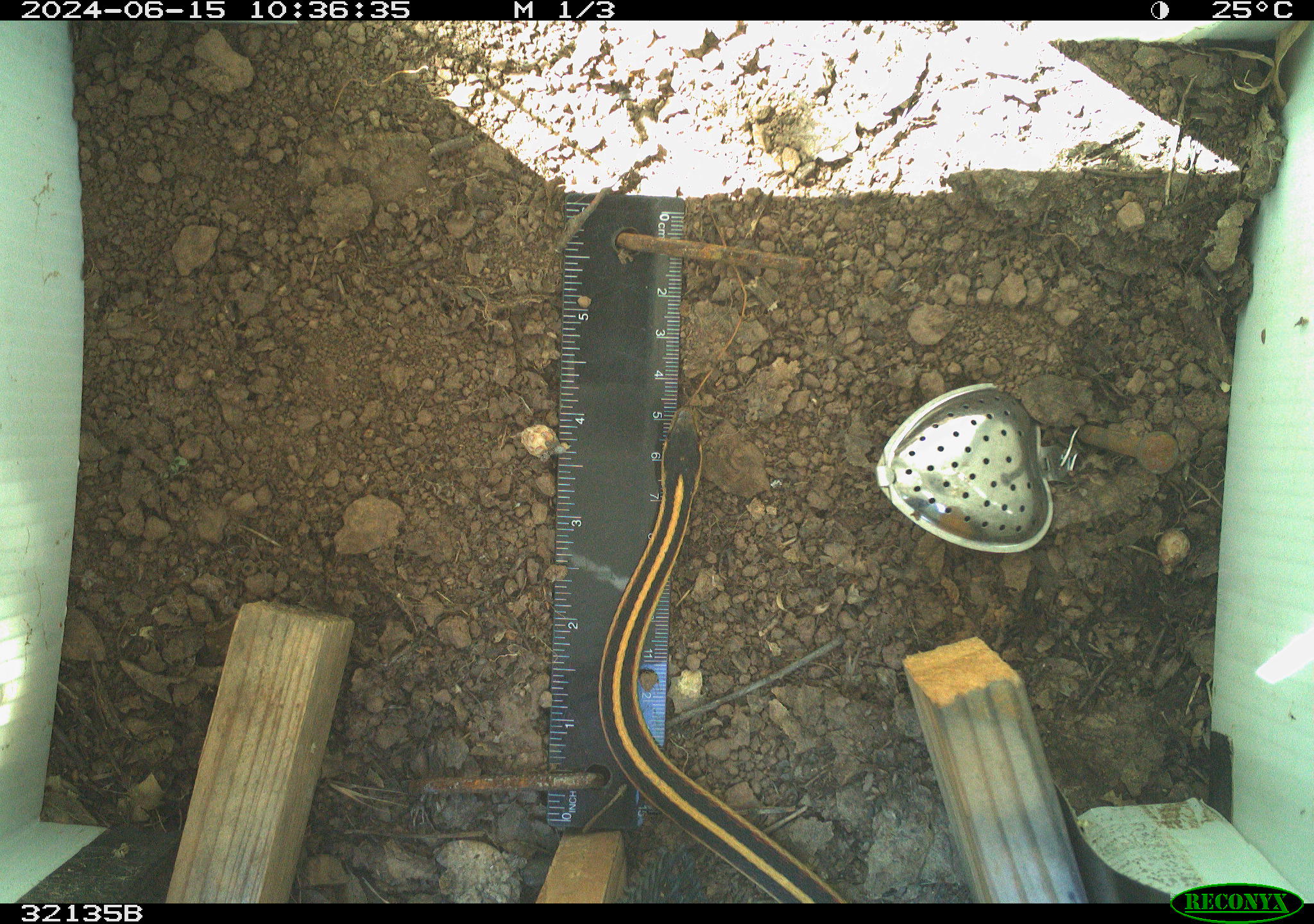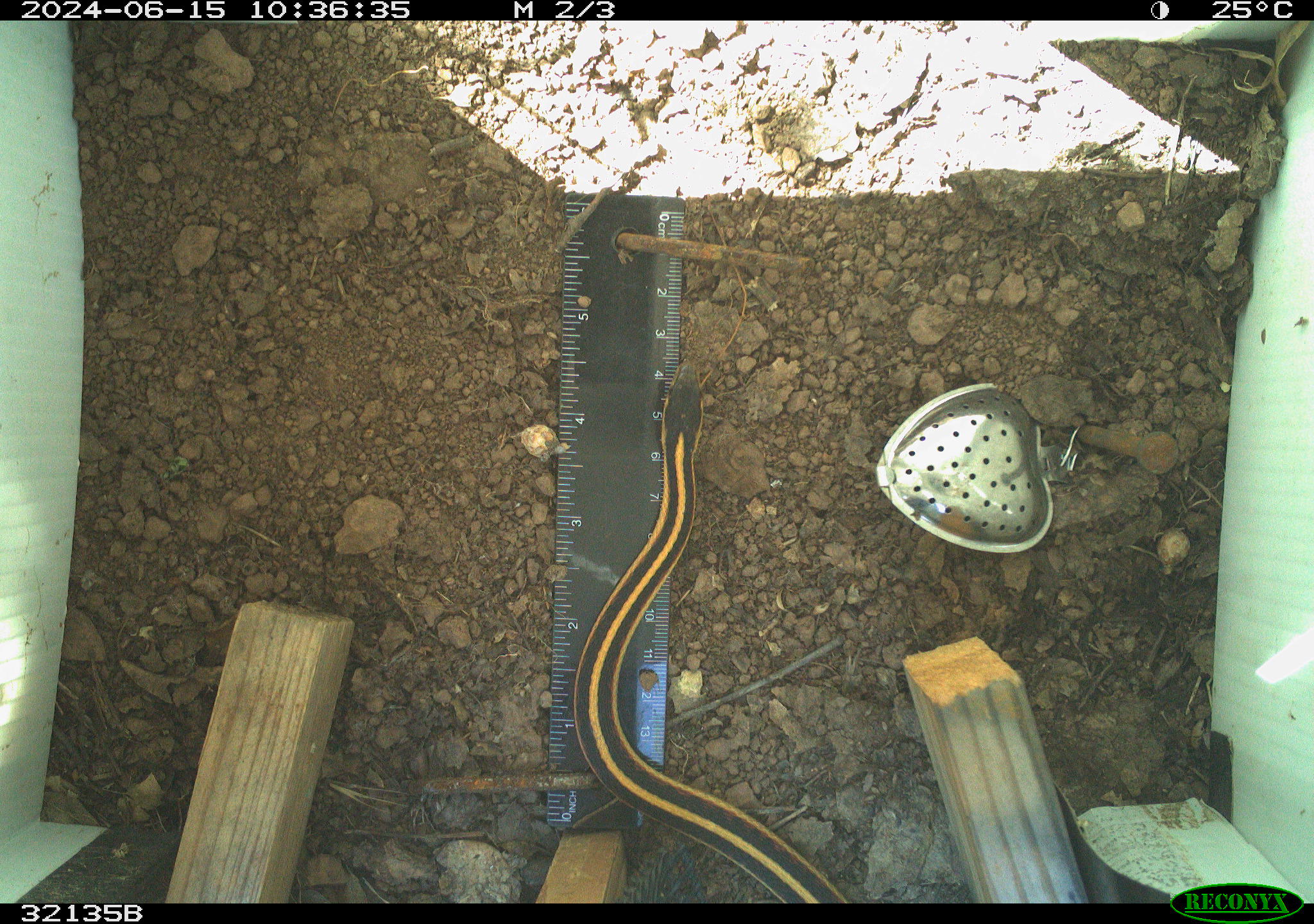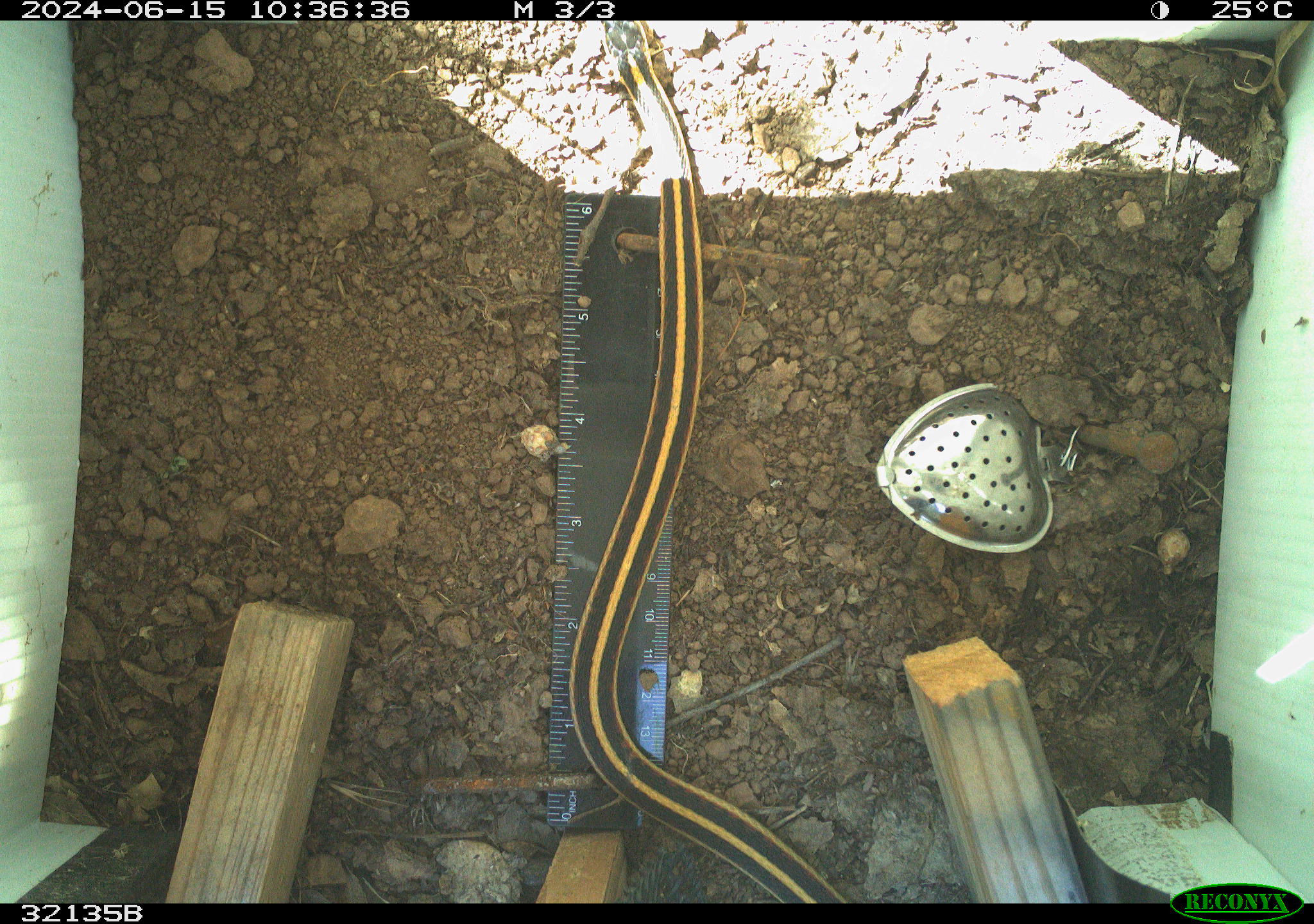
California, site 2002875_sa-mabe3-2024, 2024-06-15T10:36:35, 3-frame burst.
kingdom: Animalia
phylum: Chordata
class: Reptilia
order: Squamata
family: Colubridae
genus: Thamnophis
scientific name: Thamnophis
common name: american gartersnakes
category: thamnophis species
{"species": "thamnophis species (american gartersnakes) (Thamnophis)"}